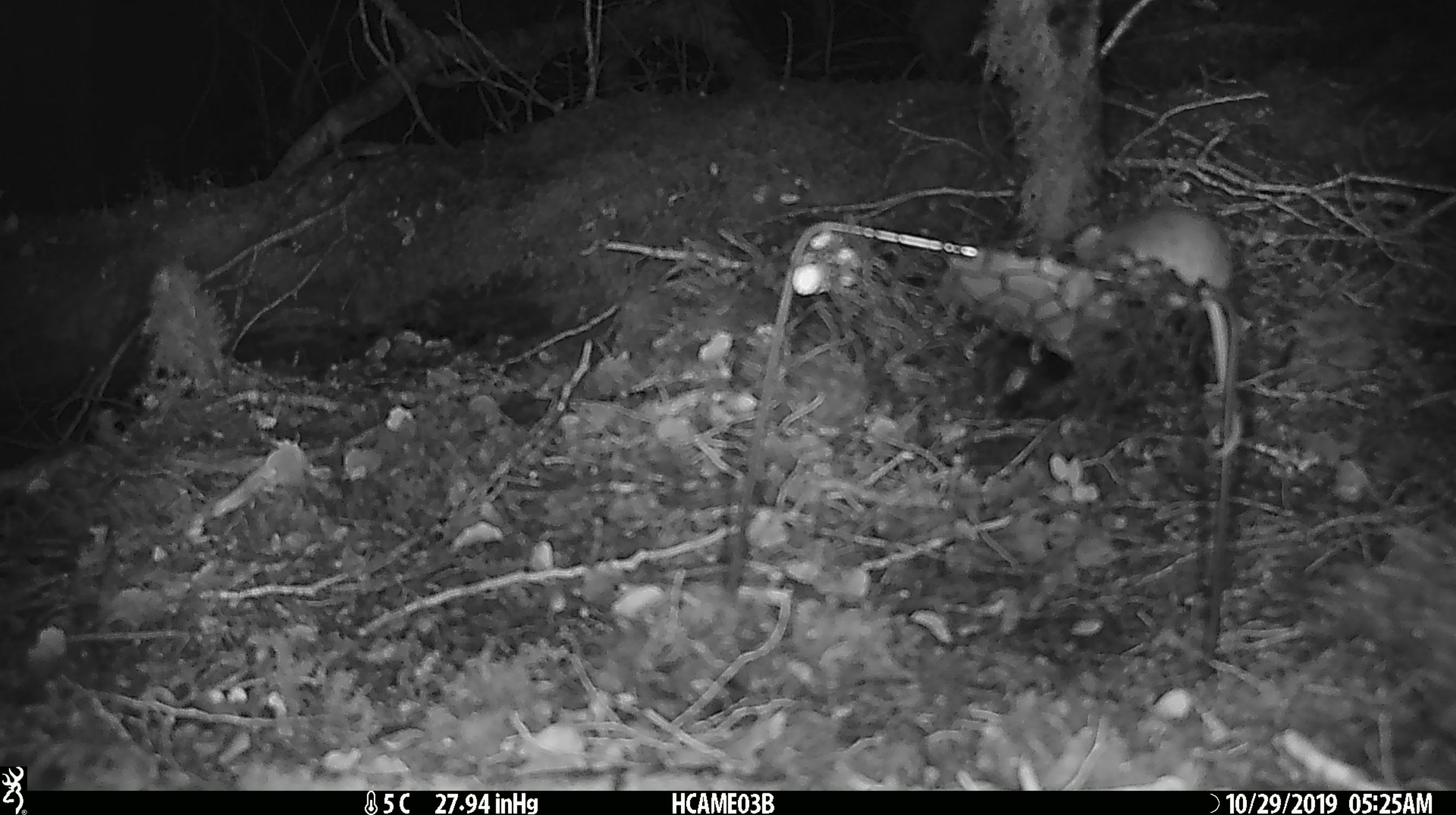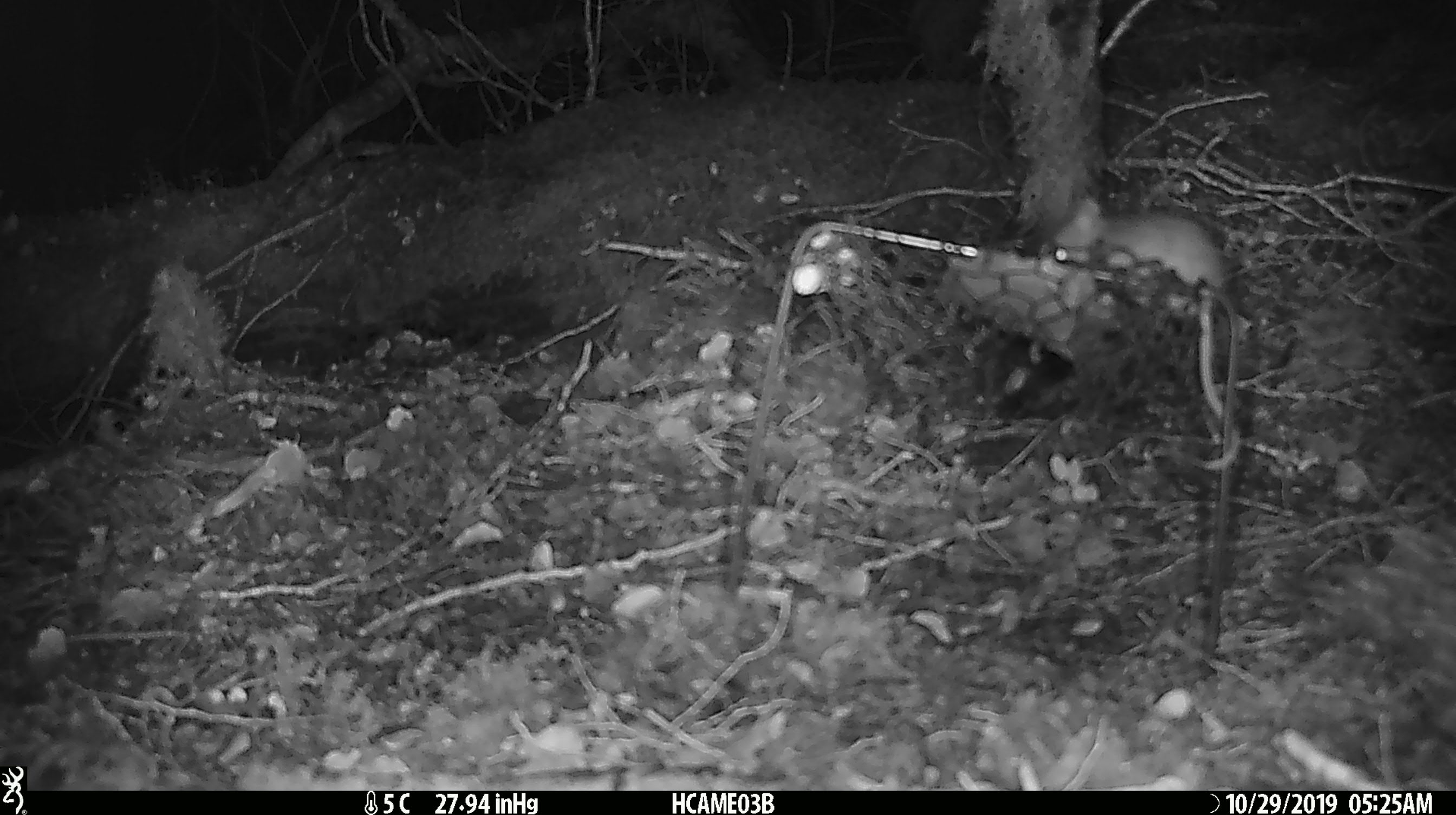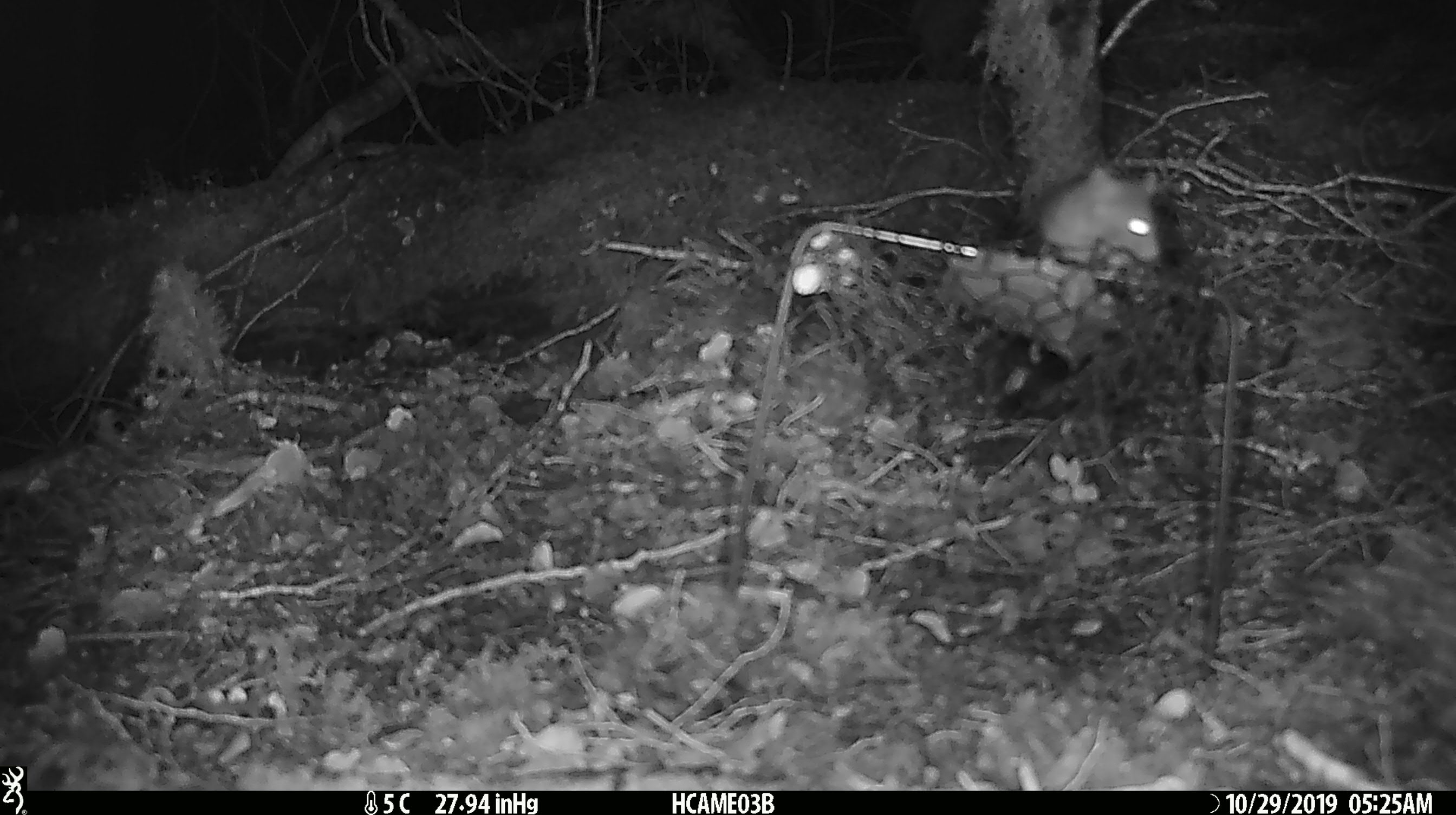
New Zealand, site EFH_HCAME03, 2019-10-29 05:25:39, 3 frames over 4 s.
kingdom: Animalia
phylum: Chordata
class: Mammalia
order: Rodentia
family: Muridae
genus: Mus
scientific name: Mus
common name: mouse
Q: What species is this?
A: Mouse (Mus).